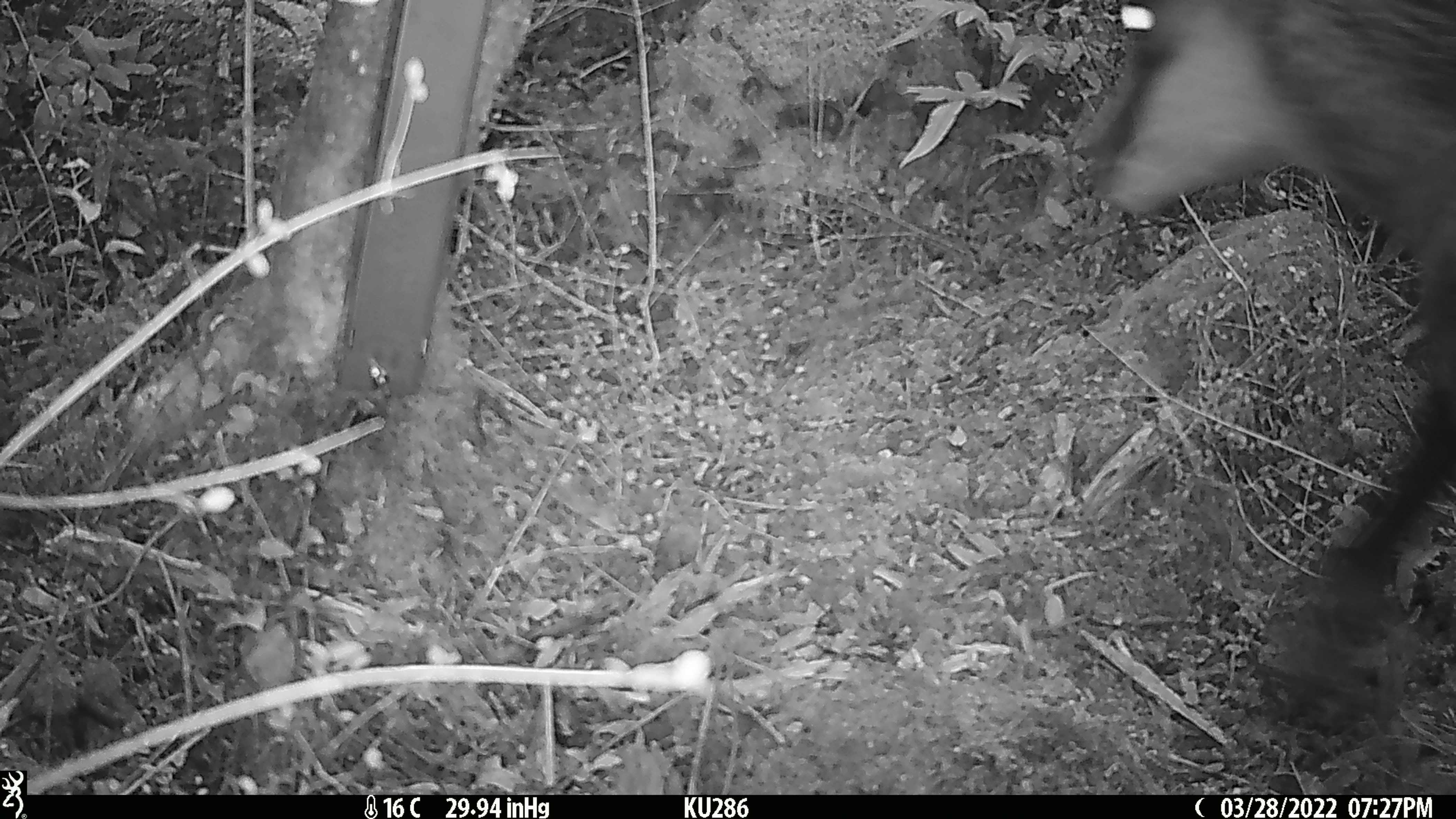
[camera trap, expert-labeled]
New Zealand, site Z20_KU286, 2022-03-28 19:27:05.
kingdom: Animalia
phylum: Chordata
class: Mammalia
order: Artiodactyla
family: Bovidae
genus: Rupicapra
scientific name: Rupicapra rupicapra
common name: alpine chamois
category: chamois